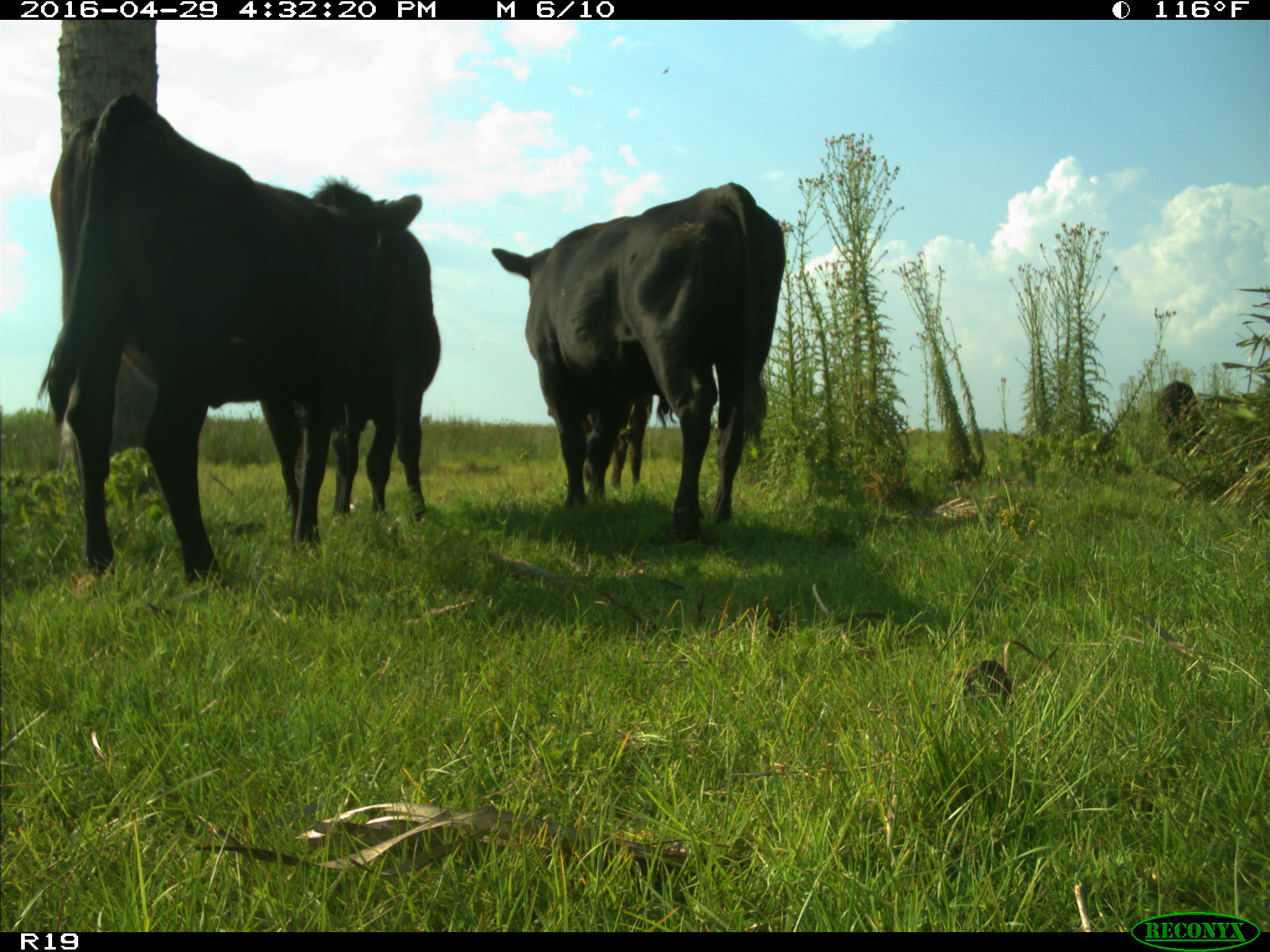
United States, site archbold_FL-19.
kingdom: Animalia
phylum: Chordata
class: Mammalia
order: Artiodactyla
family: Bovidae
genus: Bos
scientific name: Bos taurus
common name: domestic cow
Bos taurus (domestic cow).